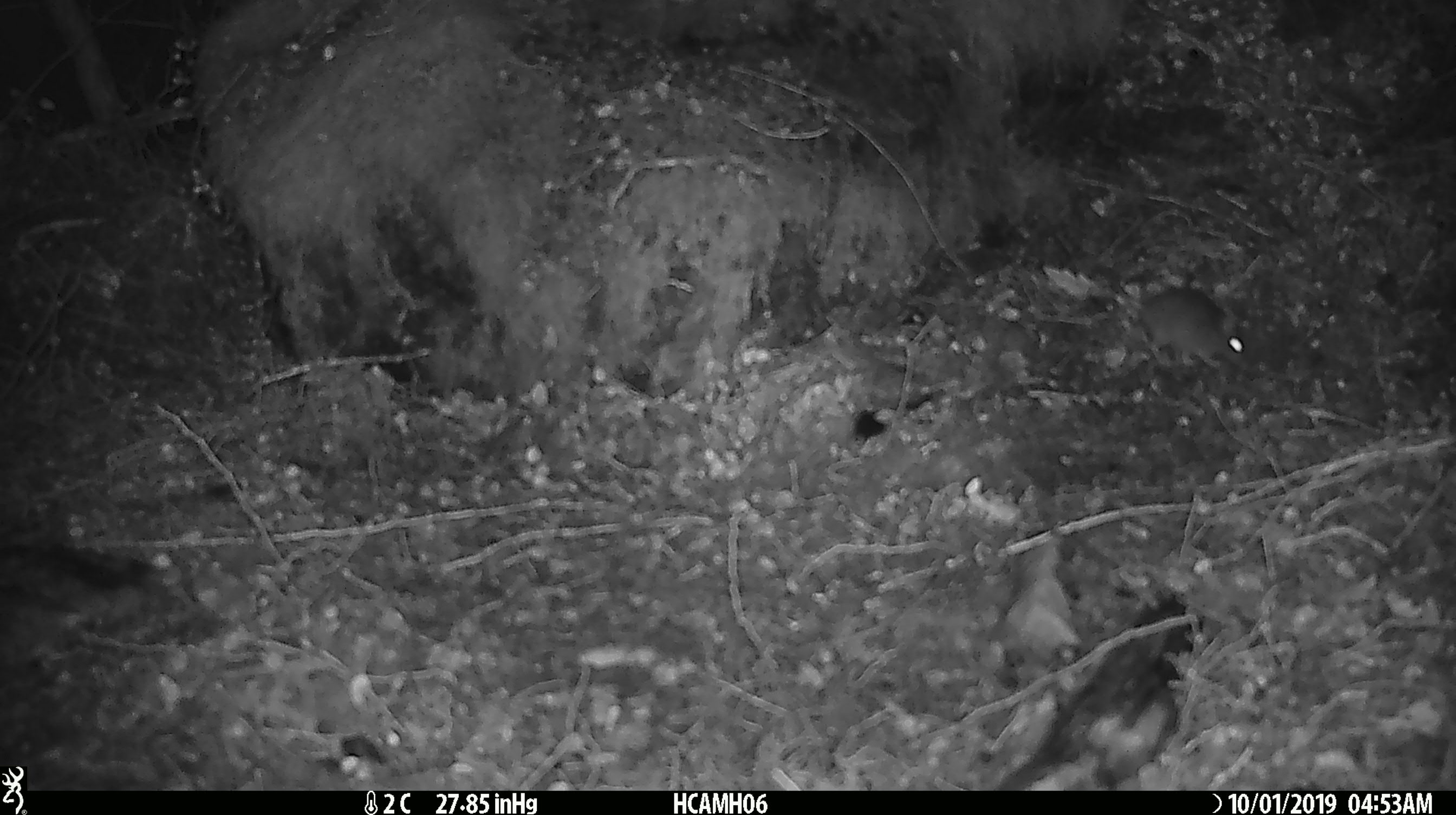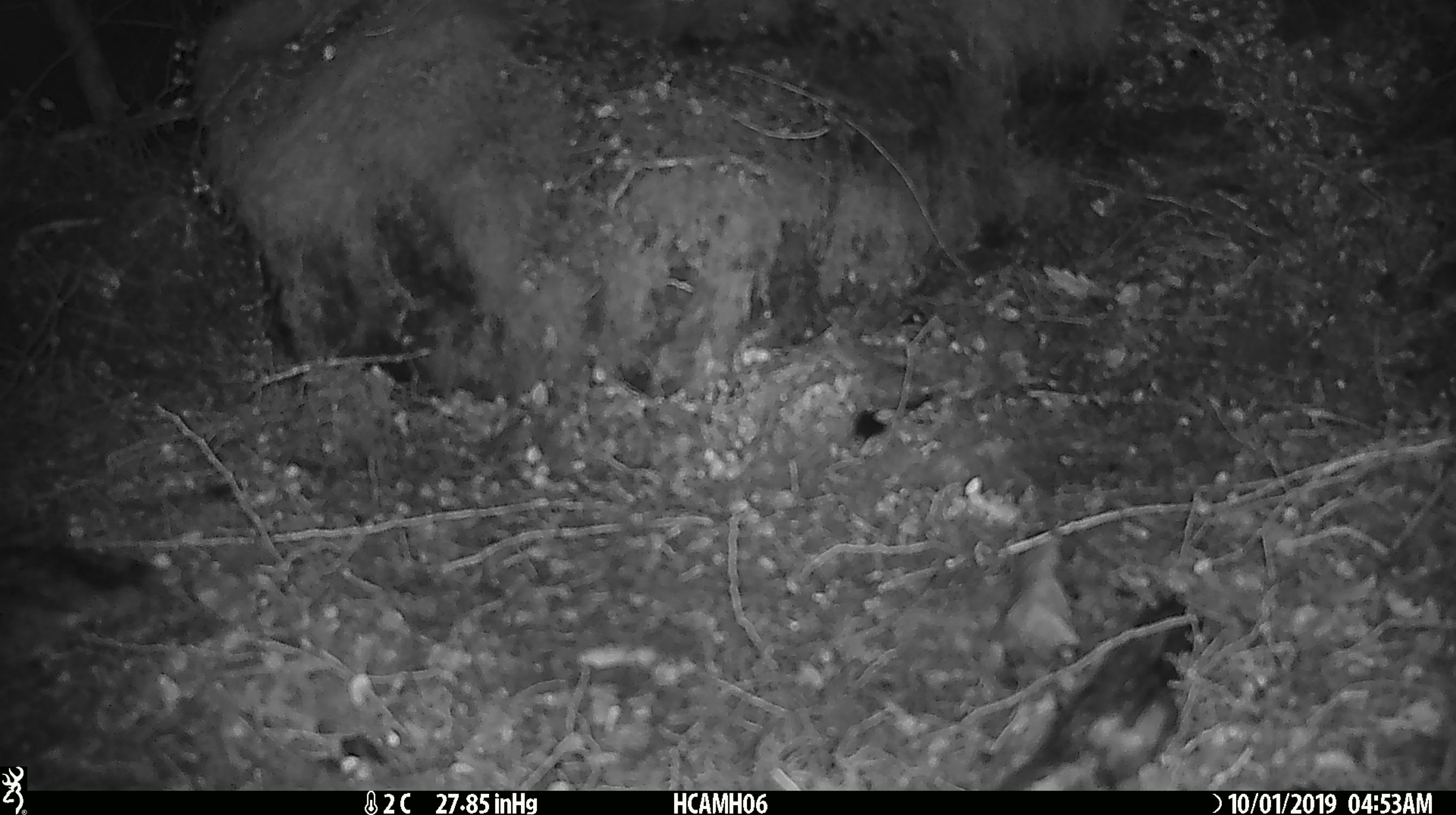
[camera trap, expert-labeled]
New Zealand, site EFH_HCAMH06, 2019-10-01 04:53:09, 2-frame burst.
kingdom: Animalia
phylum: Chordata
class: Mammalia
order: Rodentia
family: Muridae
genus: Mus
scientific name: Mus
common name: mouse